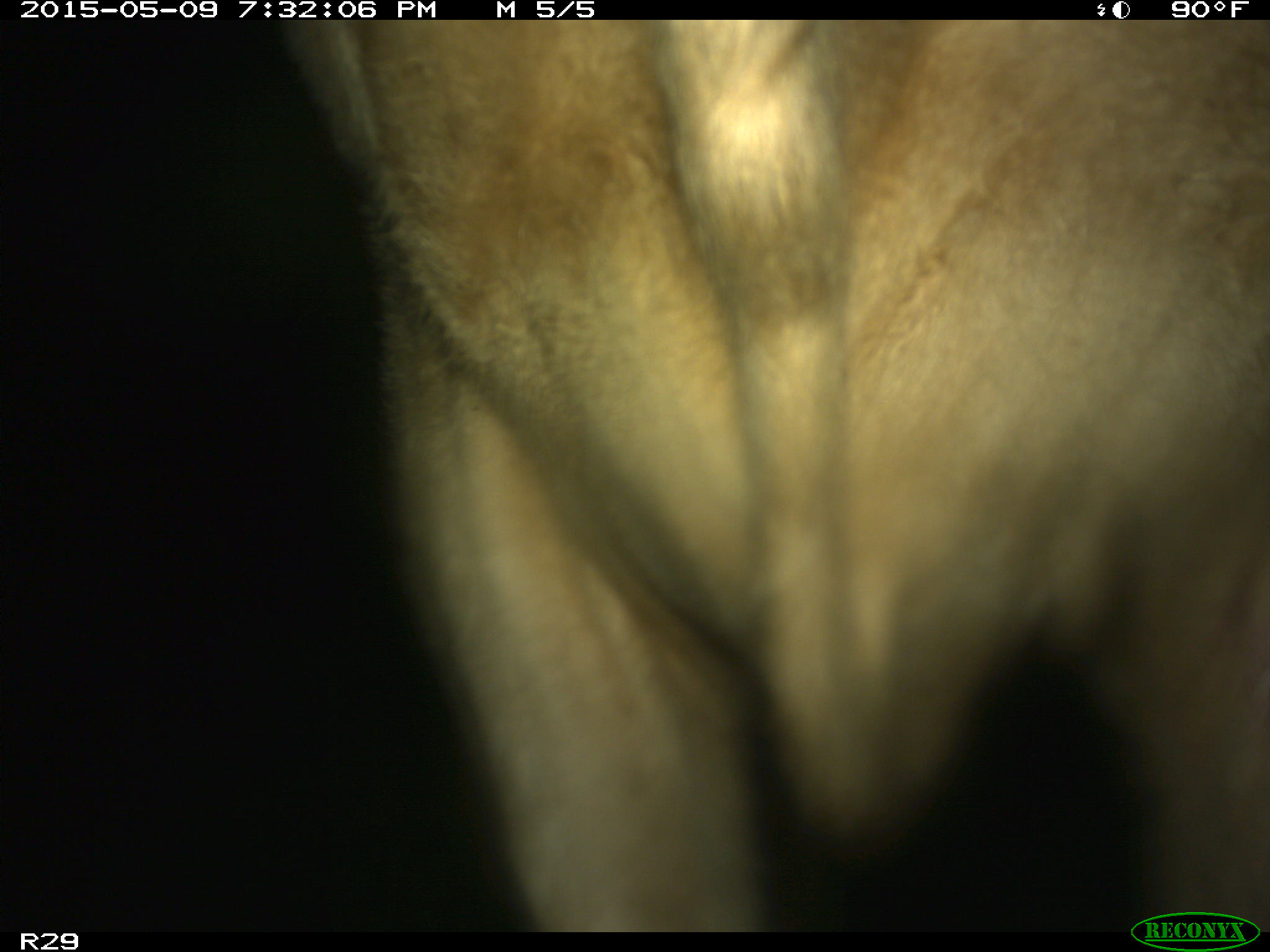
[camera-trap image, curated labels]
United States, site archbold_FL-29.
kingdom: Animalia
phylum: Chordata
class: Mammalia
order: Artiodactyla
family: Bovidae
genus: Bos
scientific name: Bos taurus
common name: domestic cow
Bos taurus (domestic cow).